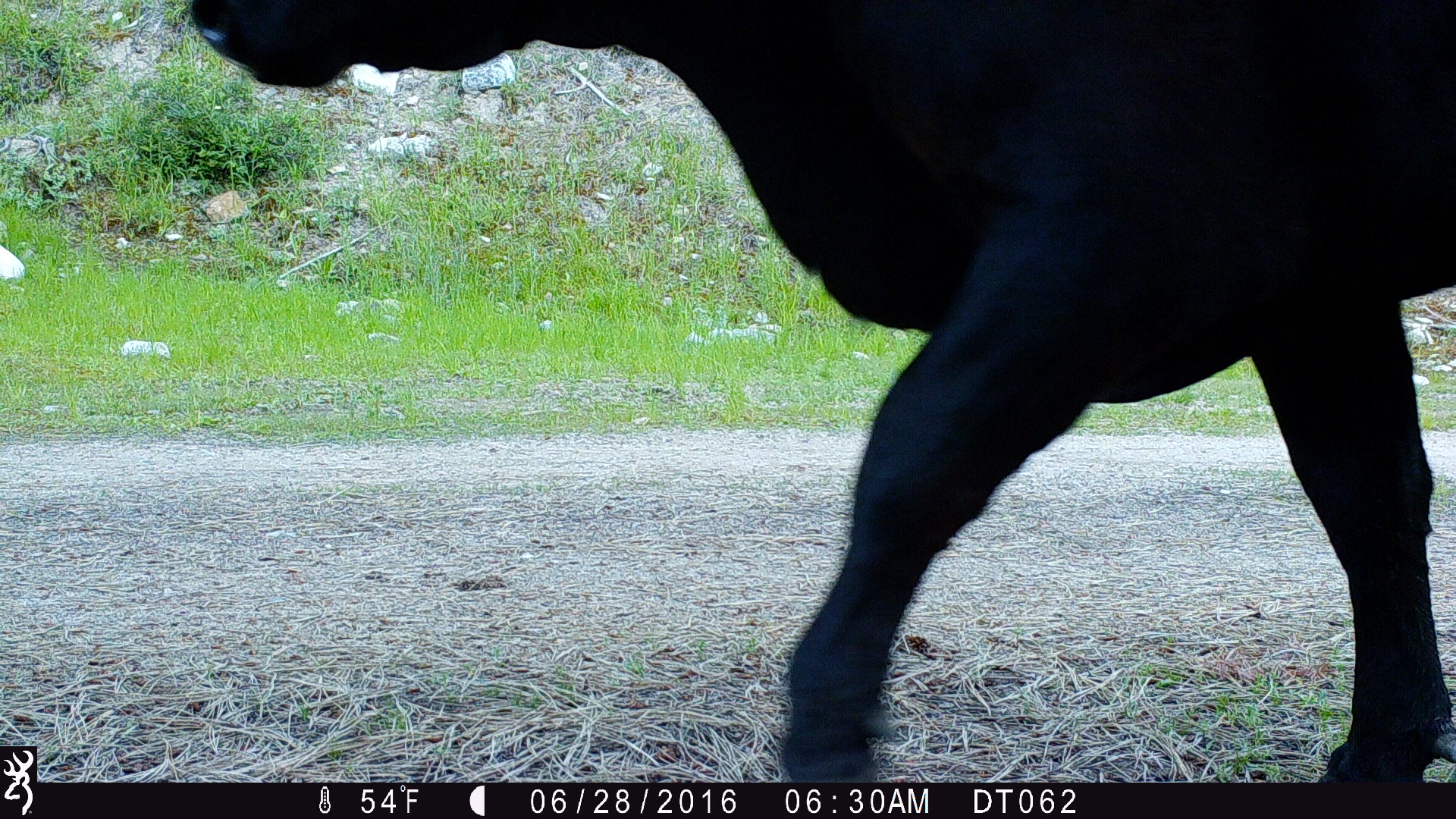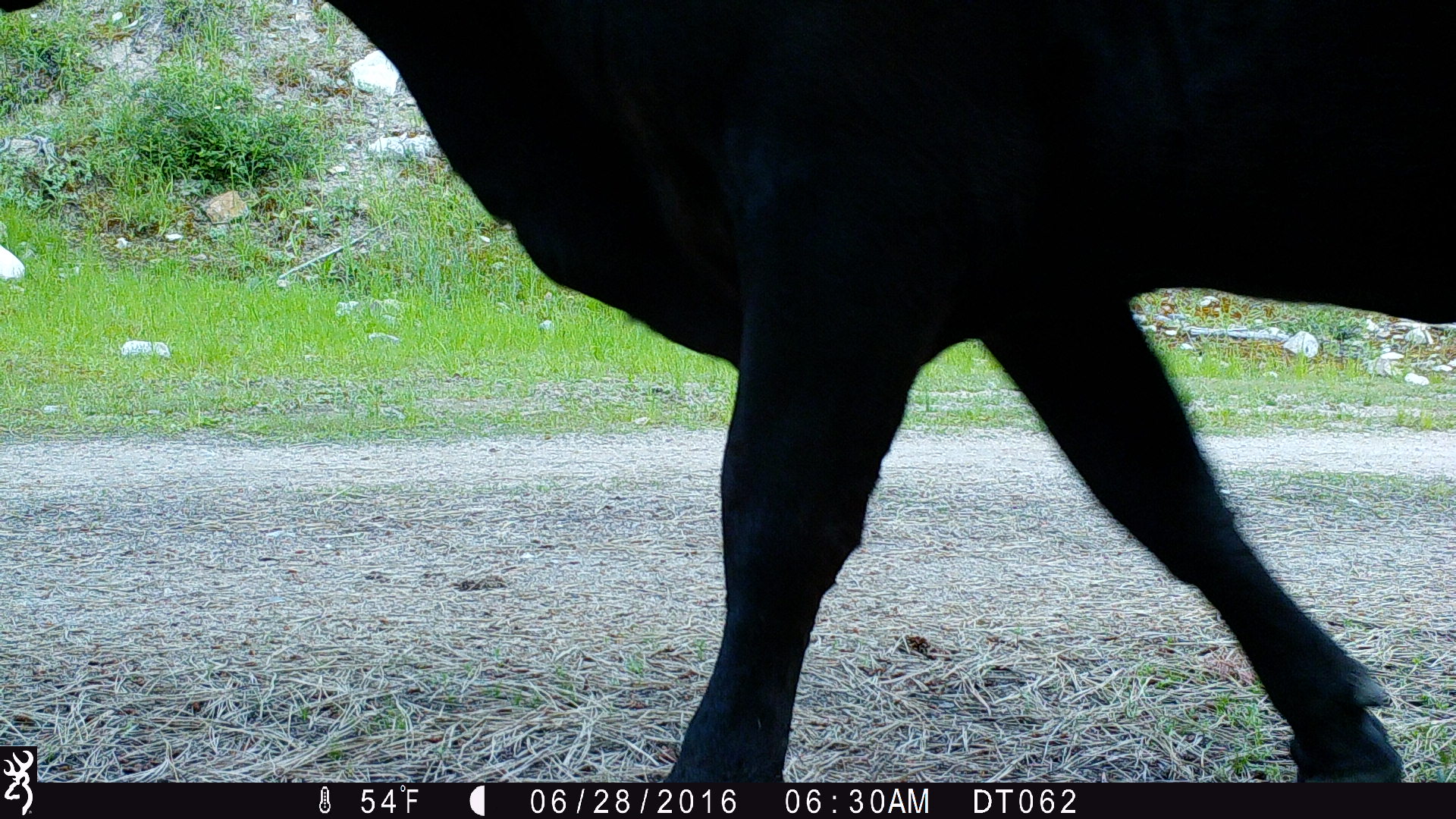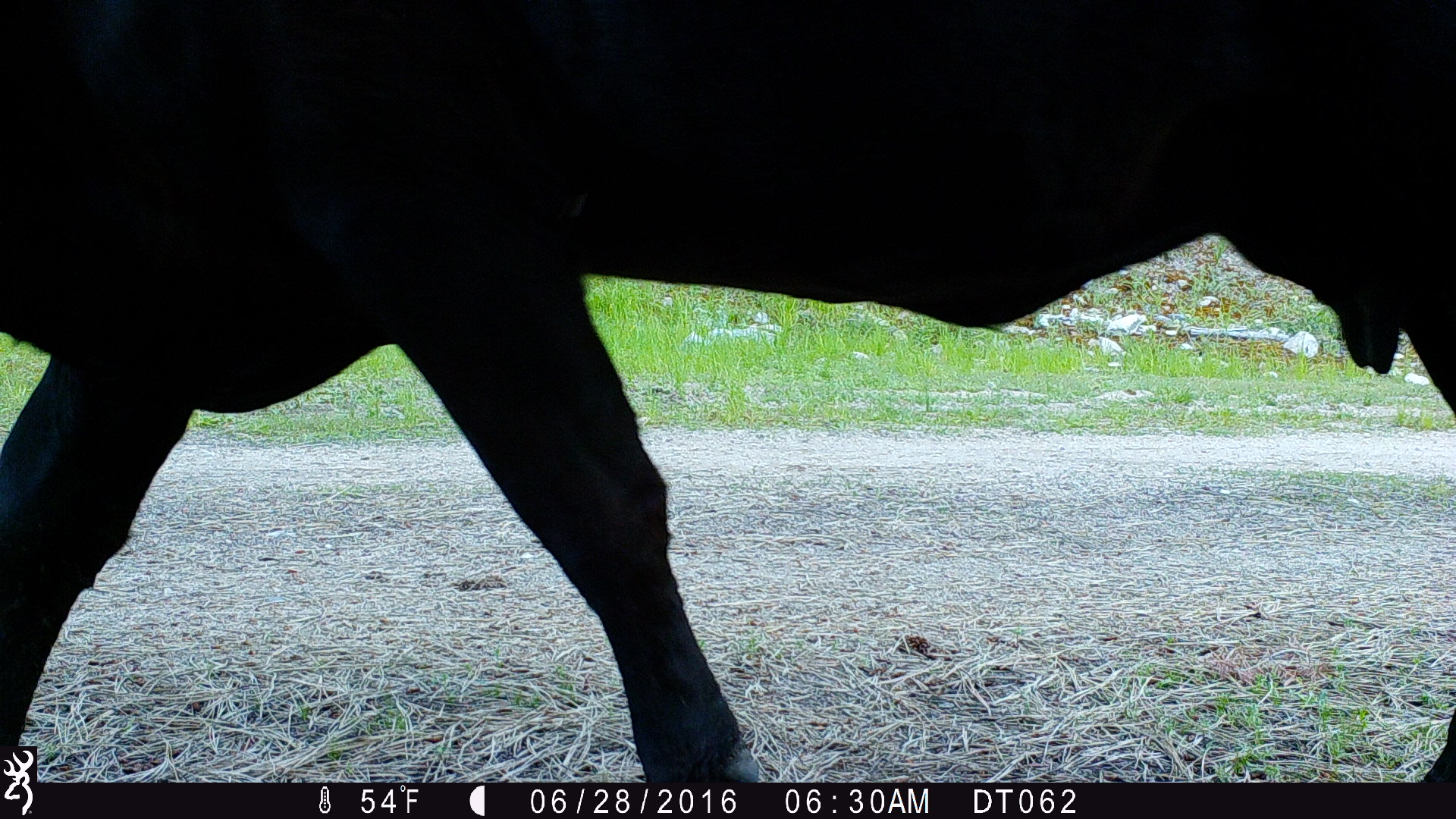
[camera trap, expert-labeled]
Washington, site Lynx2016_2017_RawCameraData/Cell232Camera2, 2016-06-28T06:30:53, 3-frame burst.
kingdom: Animalia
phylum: Chordata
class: Mammalia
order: Artiodactyla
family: Bovidae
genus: Bos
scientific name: Bos taurus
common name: domestic cattle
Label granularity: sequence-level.